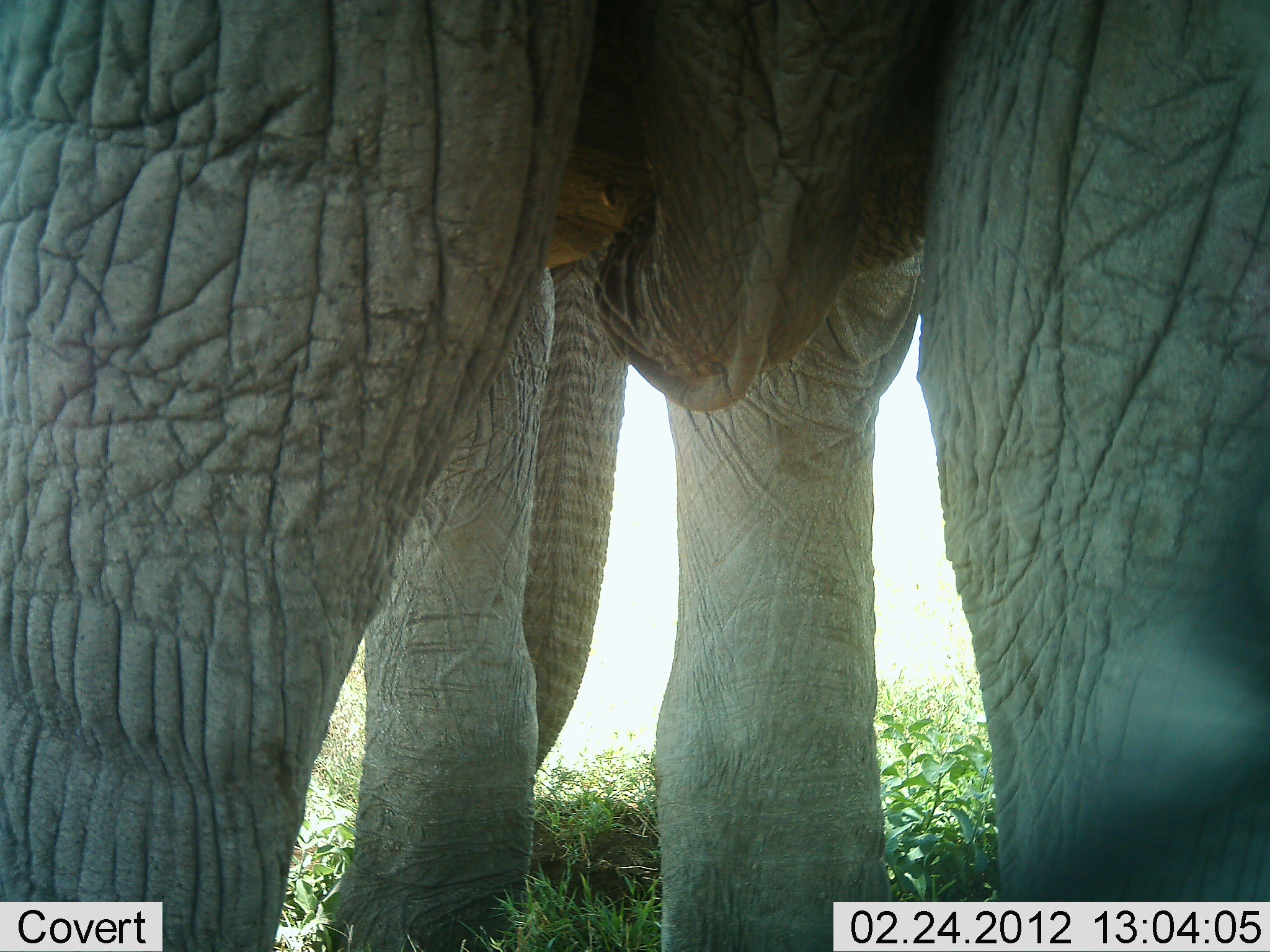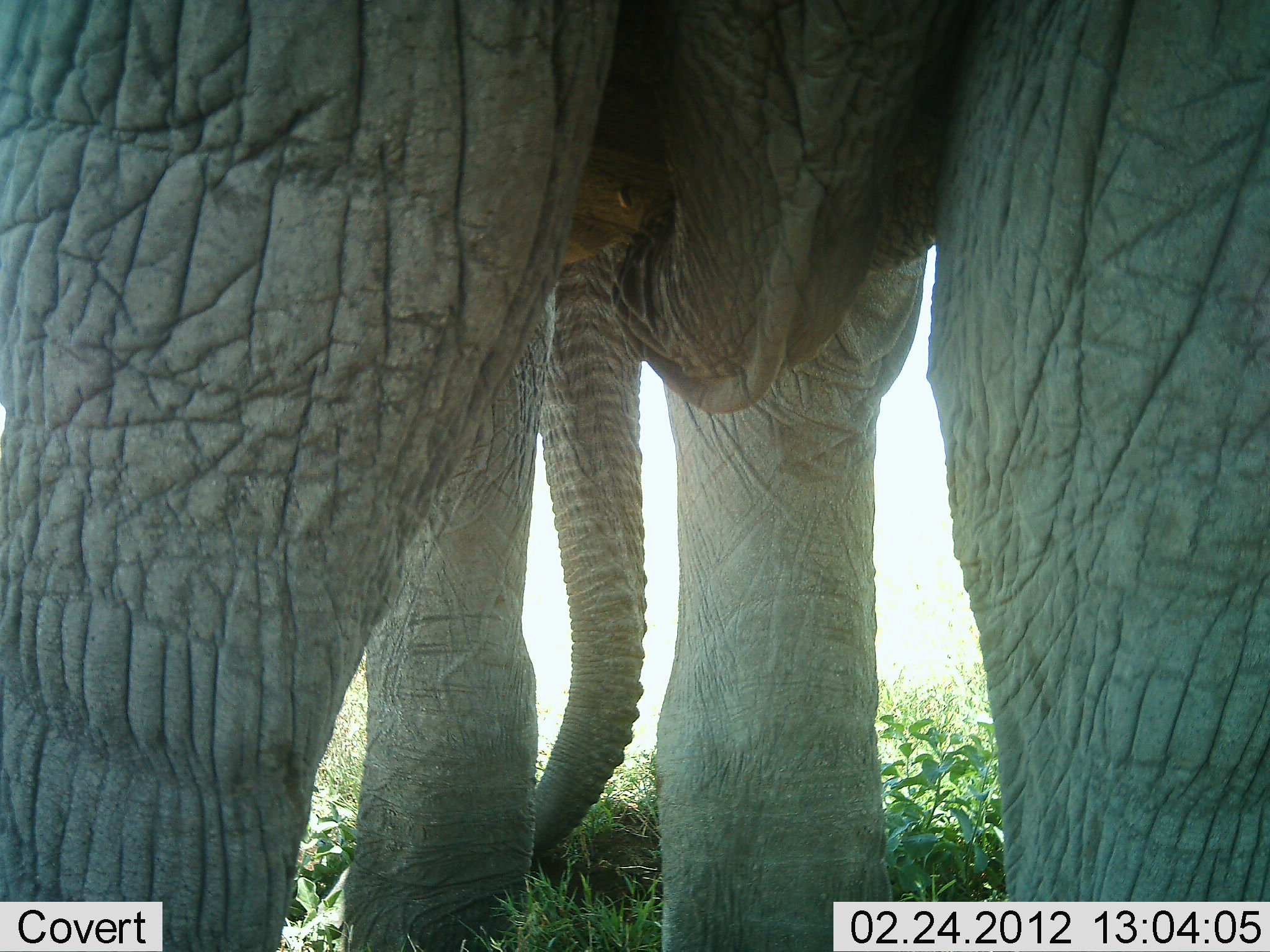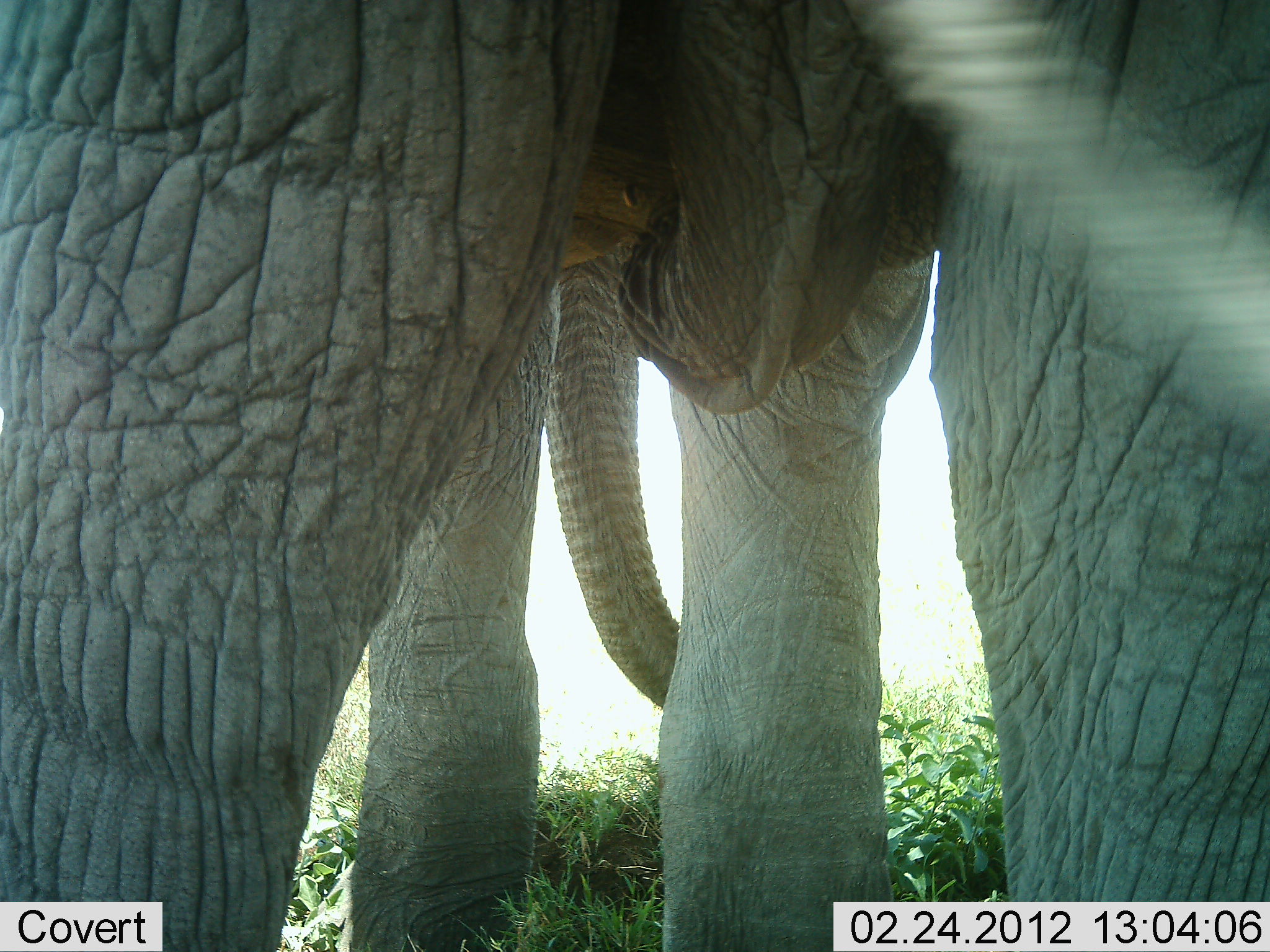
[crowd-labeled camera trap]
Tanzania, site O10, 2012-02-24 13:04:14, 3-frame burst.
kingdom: Animalia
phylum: Chordata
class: Mammalia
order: Proboscidea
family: Elephantidae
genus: Loxodonta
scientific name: Loxodonta africana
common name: african bush elephant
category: elephant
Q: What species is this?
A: Elephant (african bush elephant) (Loxodonta africana).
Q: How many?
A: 1.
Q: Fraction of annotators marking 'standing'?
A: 93%.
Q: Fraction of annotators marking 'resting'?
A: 0%.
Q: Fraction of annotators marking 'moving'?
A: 0%.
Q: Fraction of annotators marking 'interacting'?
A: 0%.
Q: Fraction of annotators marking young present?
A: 0%.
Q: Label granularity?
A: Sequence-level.